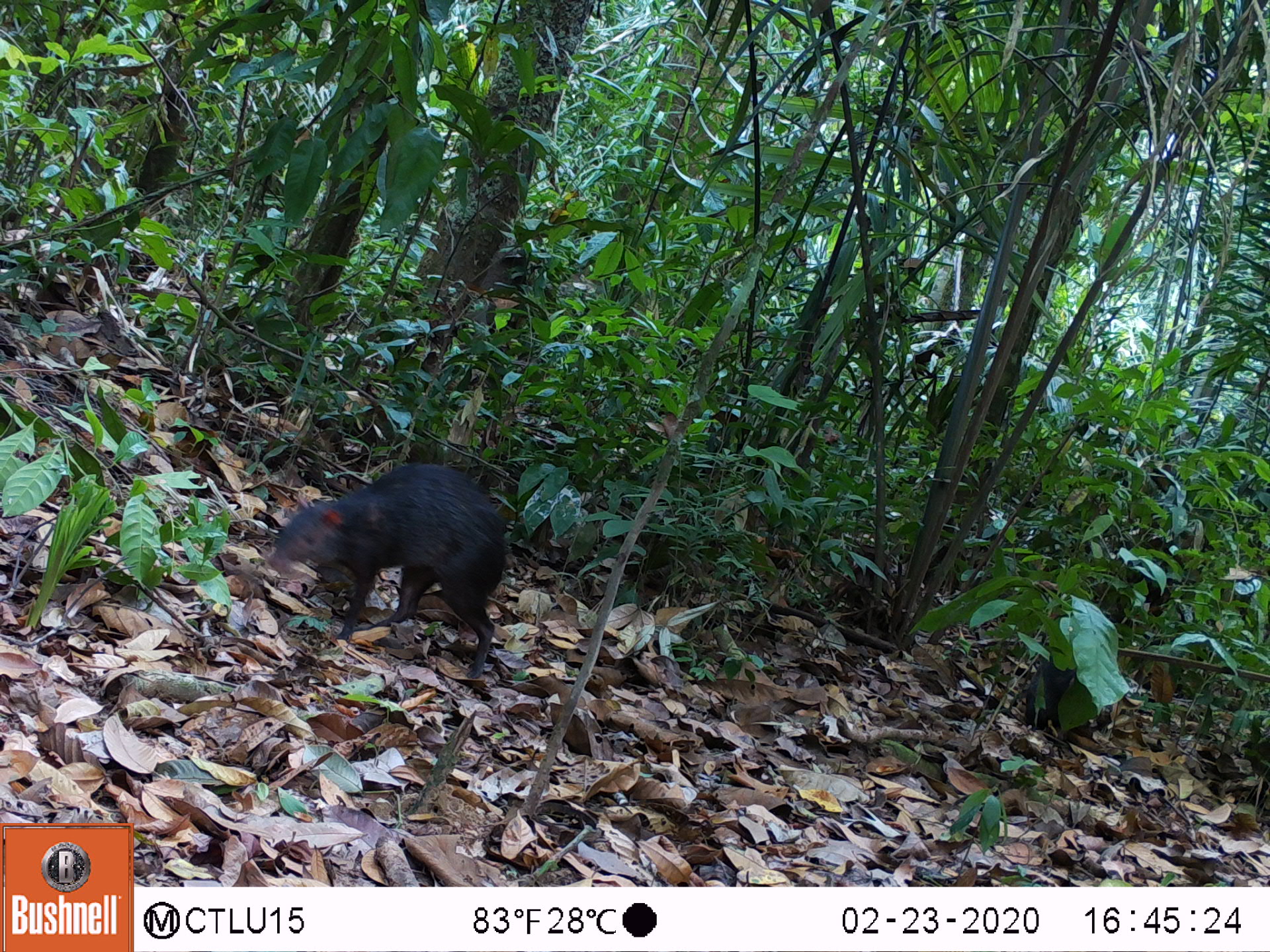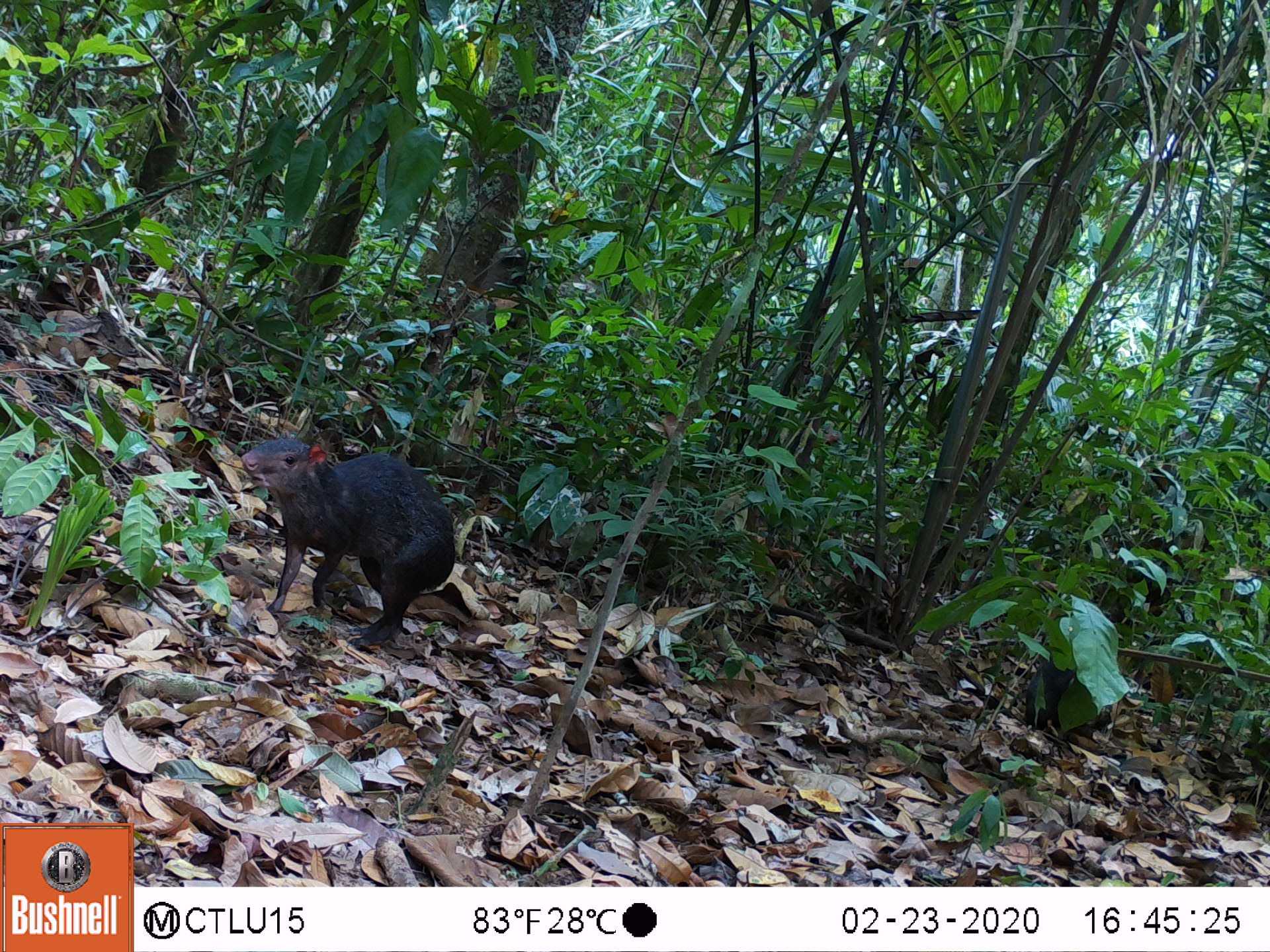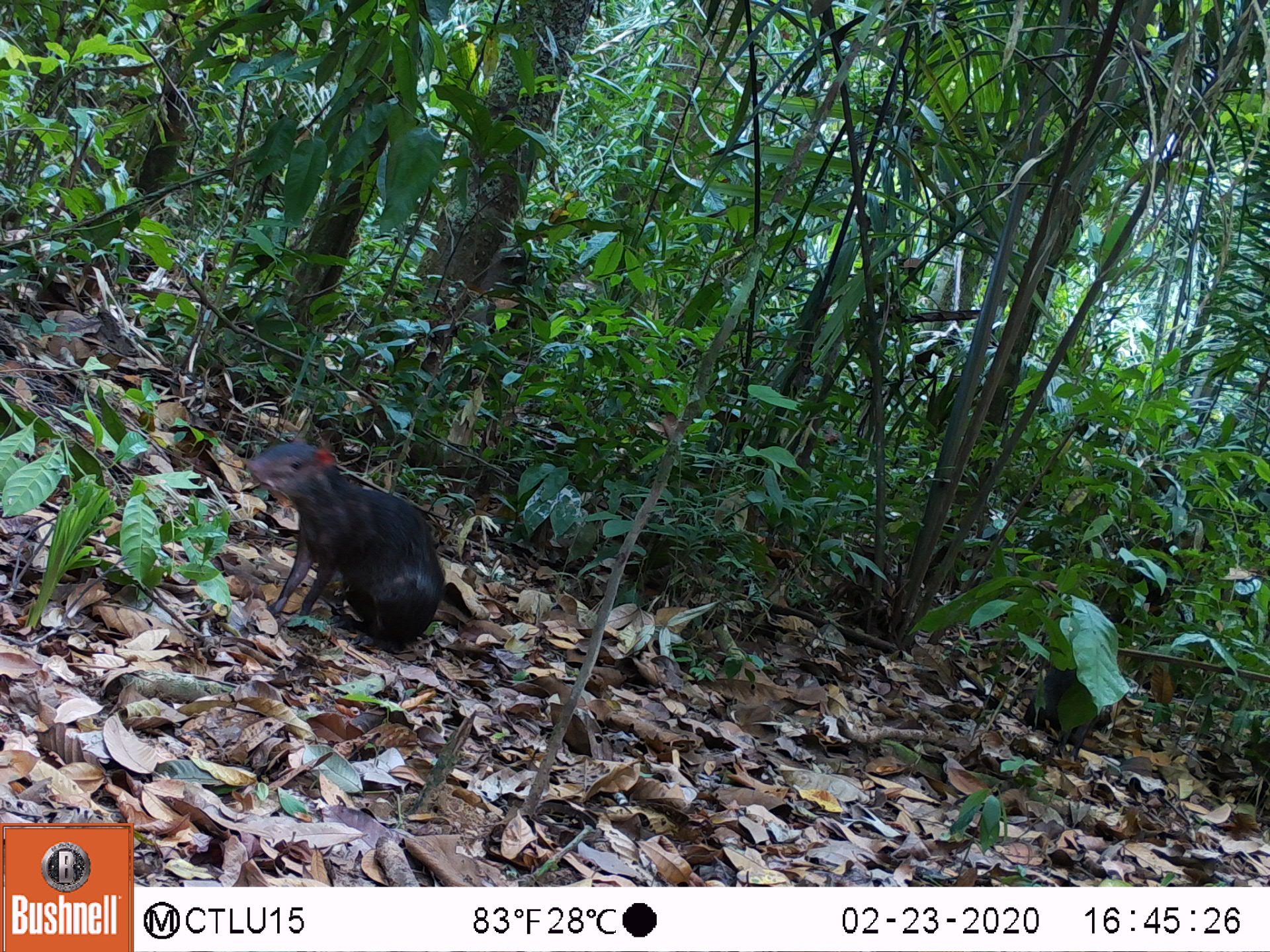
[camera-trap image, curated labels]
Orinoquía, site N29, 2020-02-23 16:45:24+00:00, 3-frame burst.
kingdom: Animalia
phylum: Chordata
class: Mammalia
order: Rodentia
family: Dasyproctidae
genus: Dasyprocta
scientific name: Dasyprocta fuliginosa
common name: black agouti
Black agouti (Dasyprocta fuliginosa).